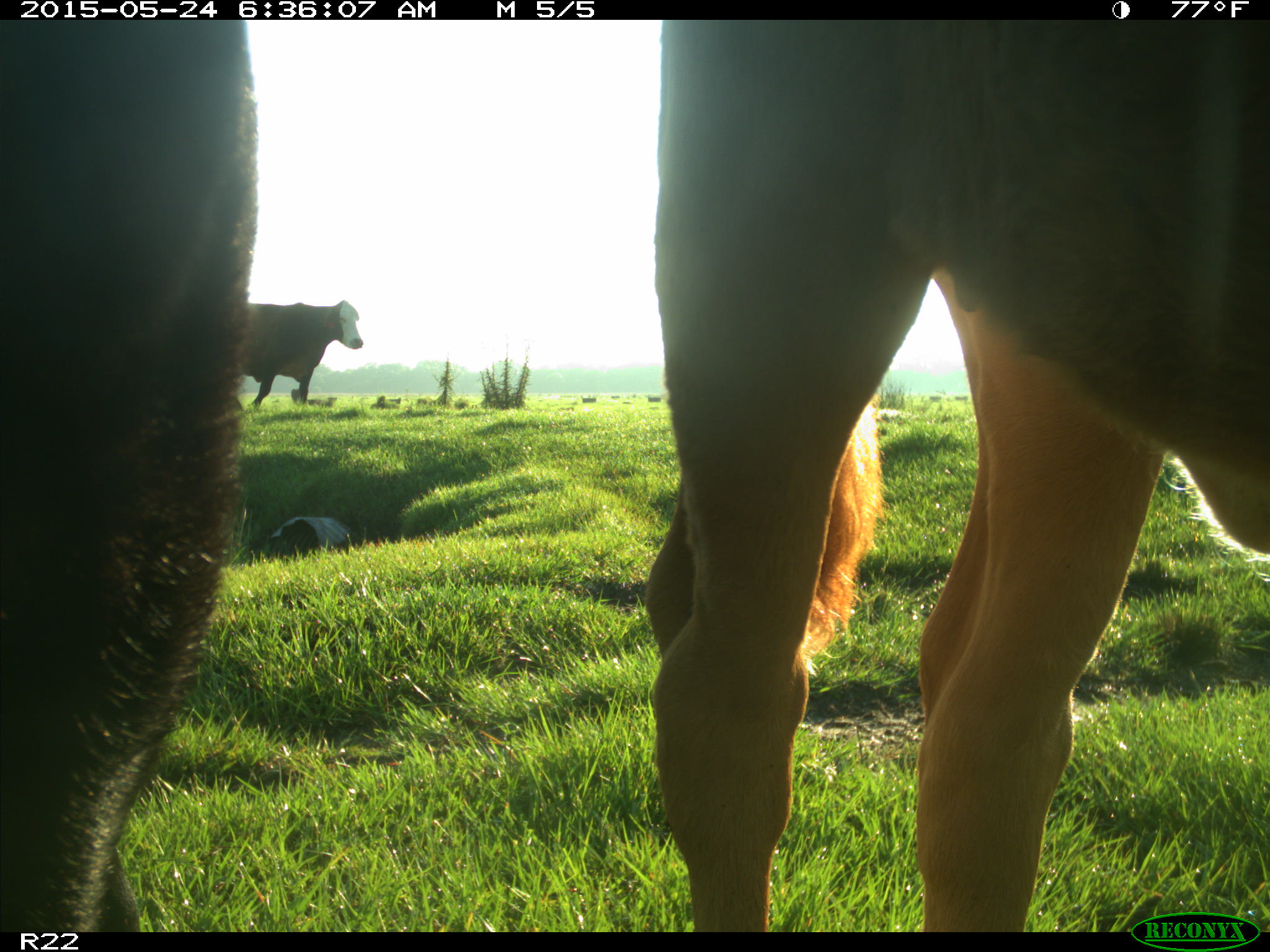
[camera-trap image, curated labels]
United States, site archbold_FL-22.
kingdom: Animalia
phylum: Chordata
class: Mammalia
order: Artiodactyla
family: Bovidae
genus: Bos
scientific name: Bos taurus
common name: domestic cow